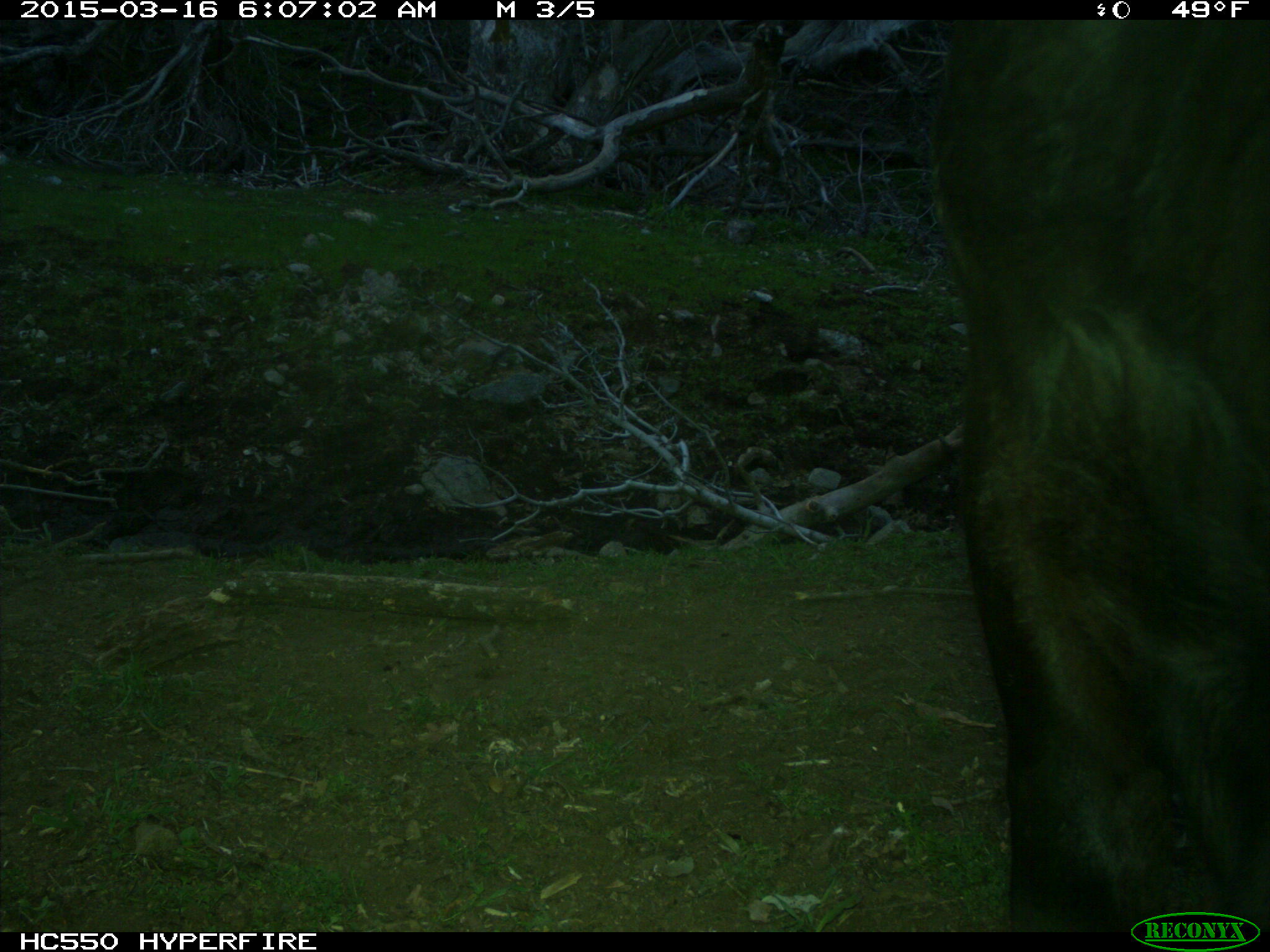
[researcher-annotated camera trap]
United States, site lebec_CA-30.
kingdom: Animalia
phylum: Chordata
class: Mammalia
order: Artiodactyla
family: Bovidae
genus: Bos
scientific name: Bos taurus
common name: domestic cow